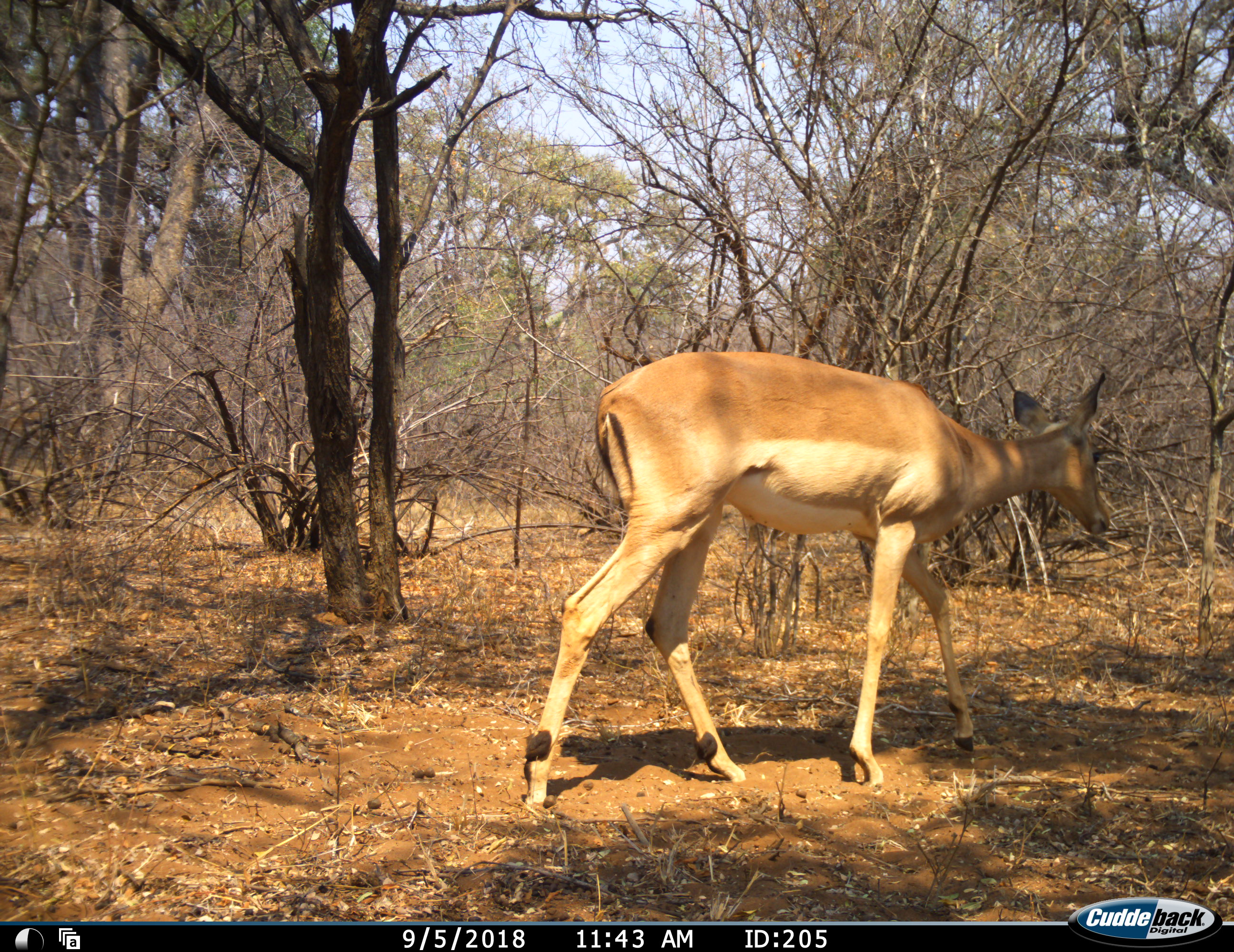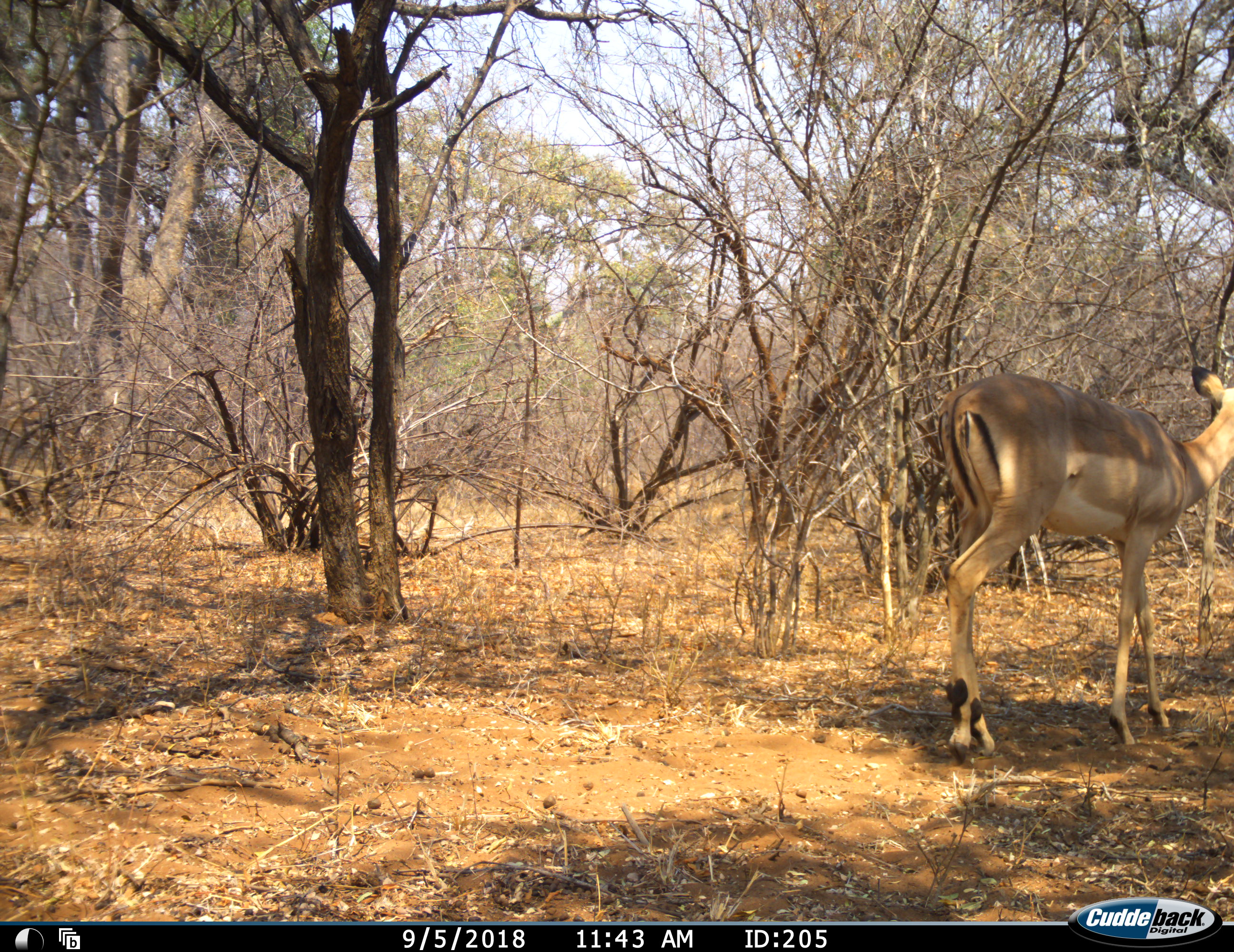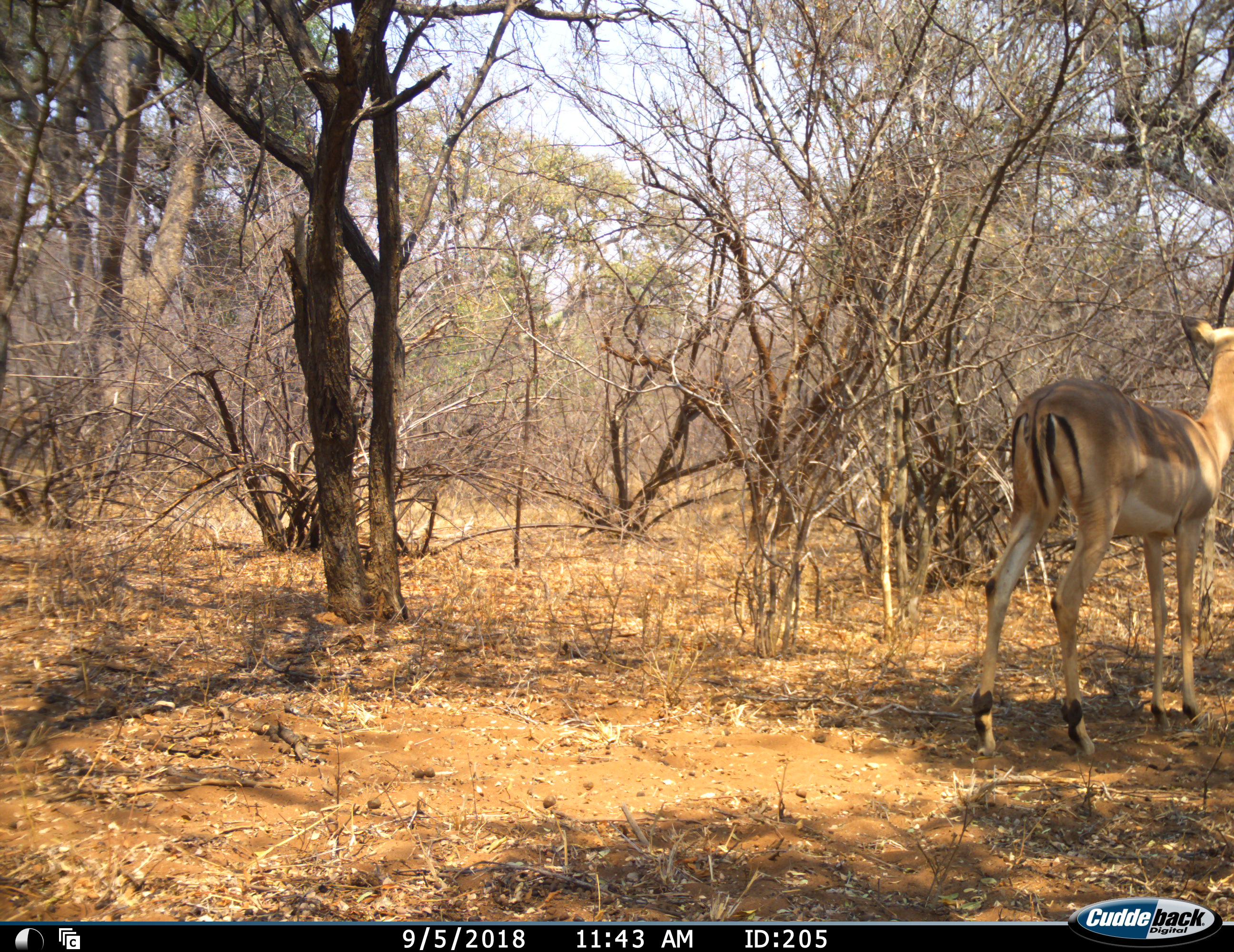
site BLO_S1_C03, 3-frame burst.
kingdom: Animalia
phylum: Chordata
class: Mammalia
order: Artiodactyla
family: Bovidae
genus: Aepyceros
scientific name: Aepyceros melampus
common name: impala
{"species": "impala (Aepyceros melampus)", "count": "1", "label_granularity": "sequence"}